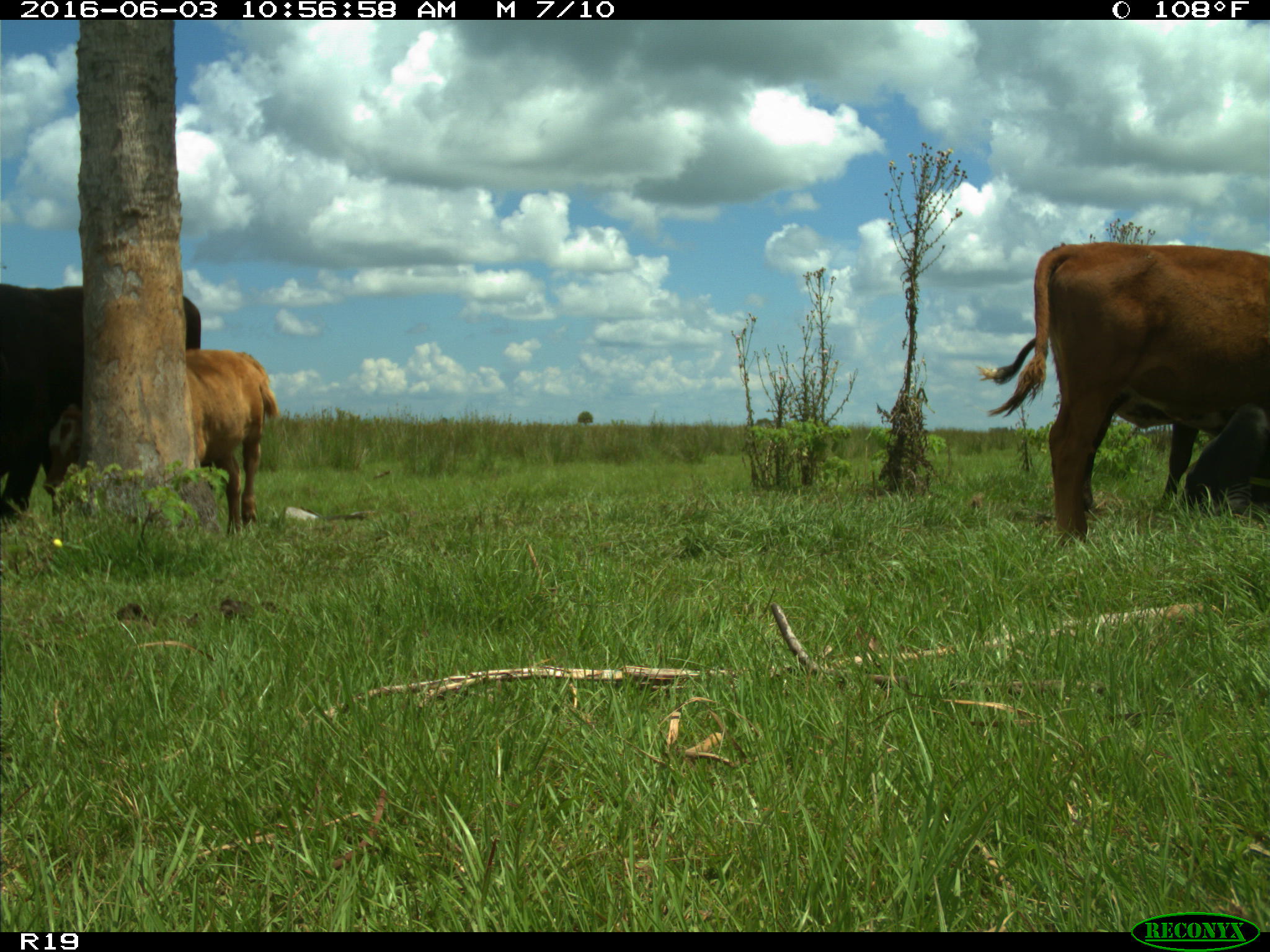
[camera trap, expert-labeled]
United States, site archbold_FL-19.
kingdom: Animalia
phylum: Chordata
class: Mammalia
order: Artiodactyla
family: Bovidae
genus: Bos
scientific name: Bos taurus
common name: domestic cow